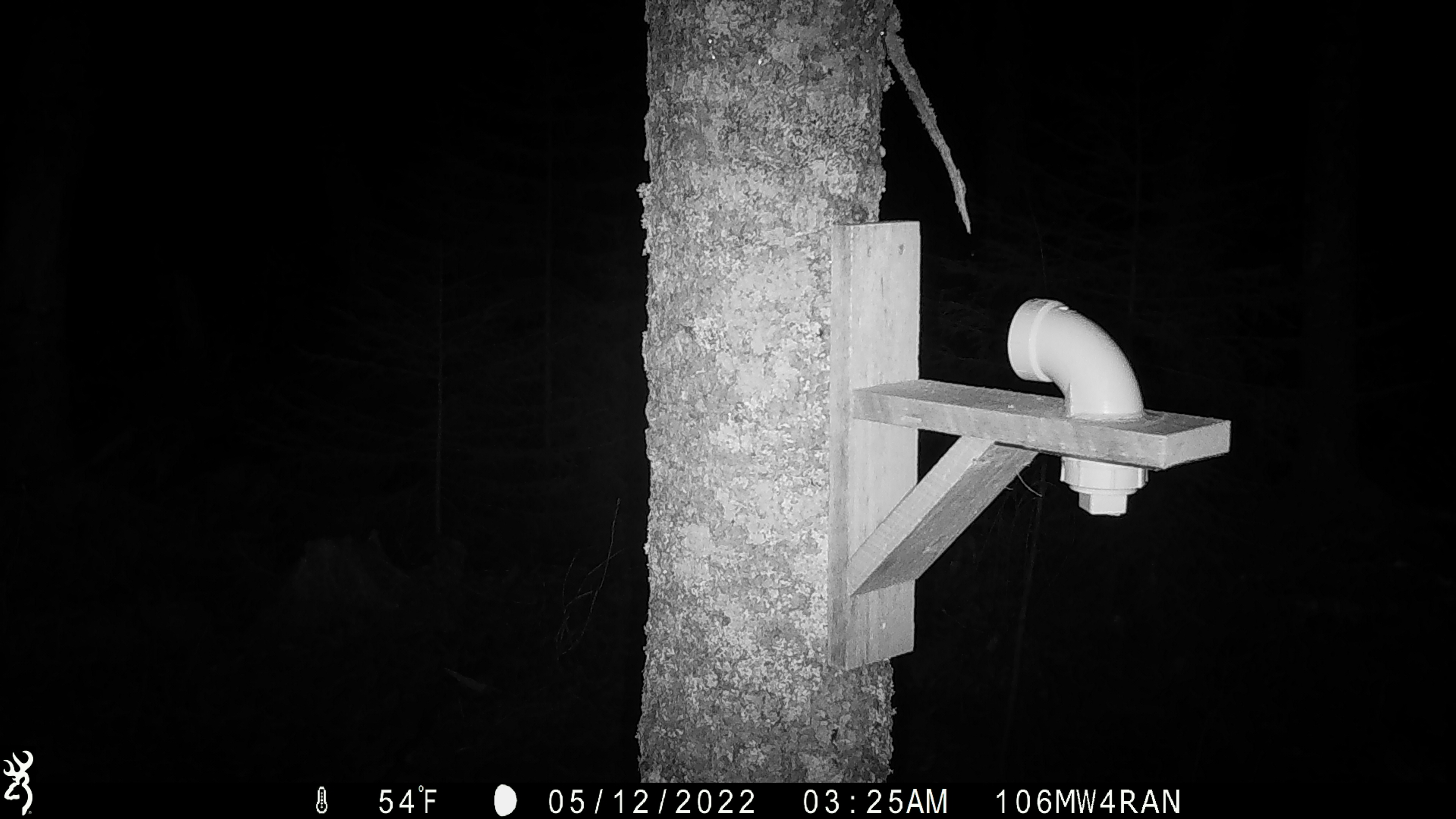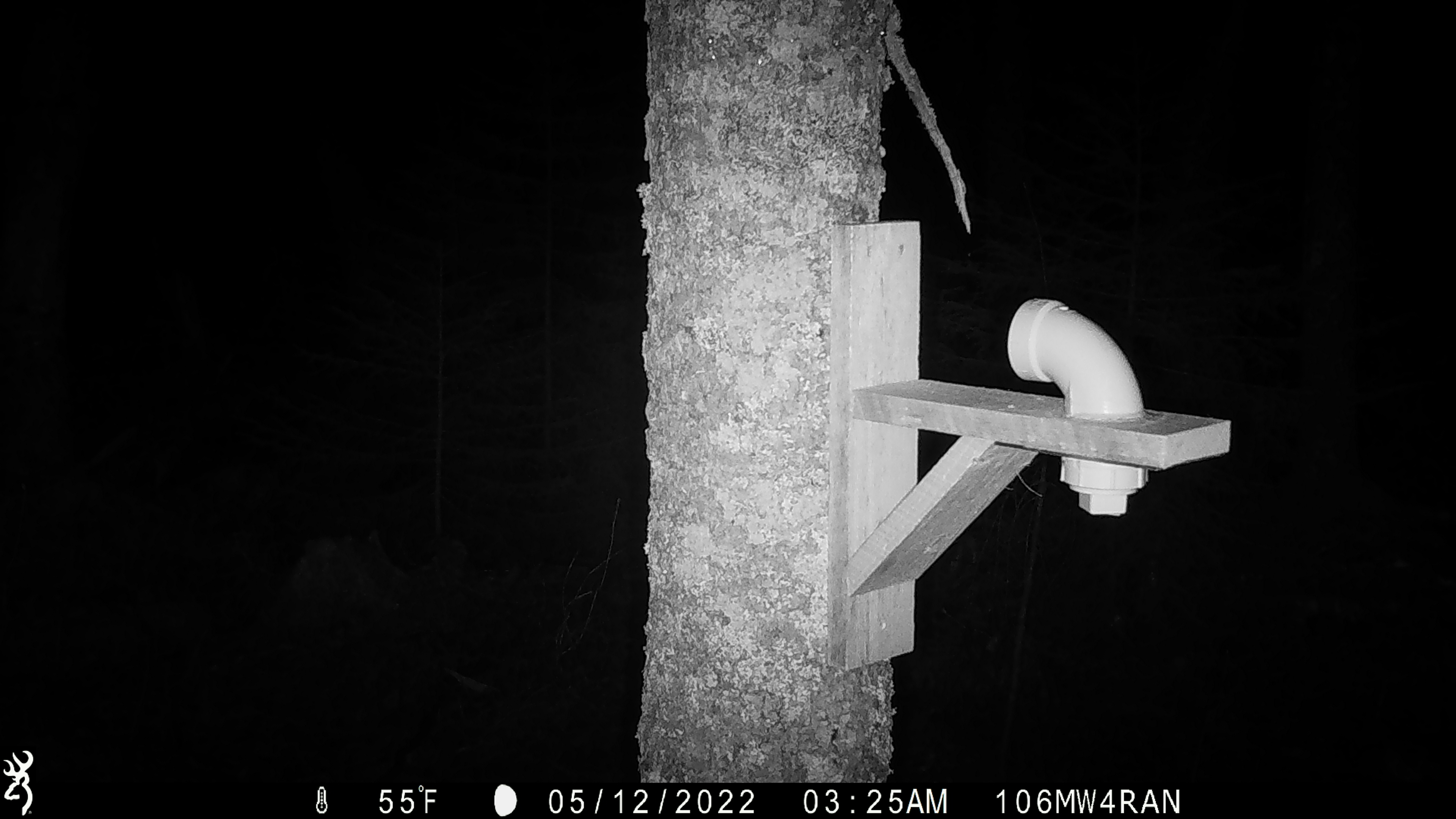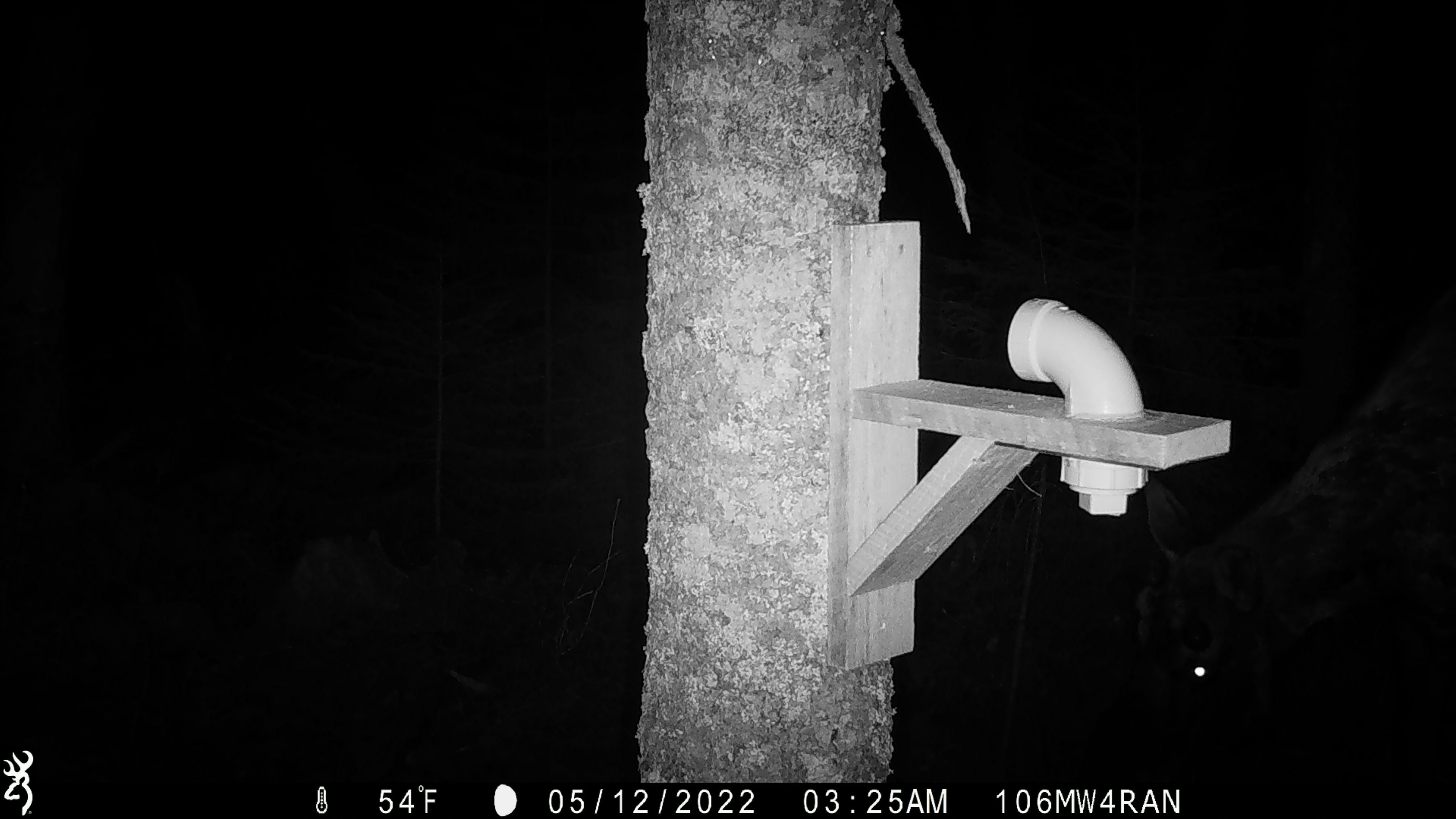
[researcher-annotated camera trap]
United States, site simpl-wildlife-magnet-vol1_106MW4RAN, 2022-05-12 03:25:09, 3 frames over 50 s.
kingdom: Animalia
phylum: Chordata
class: Mammalia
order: Artiodactyla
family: Cervidae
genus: Alces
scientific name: Alces alces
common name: moose